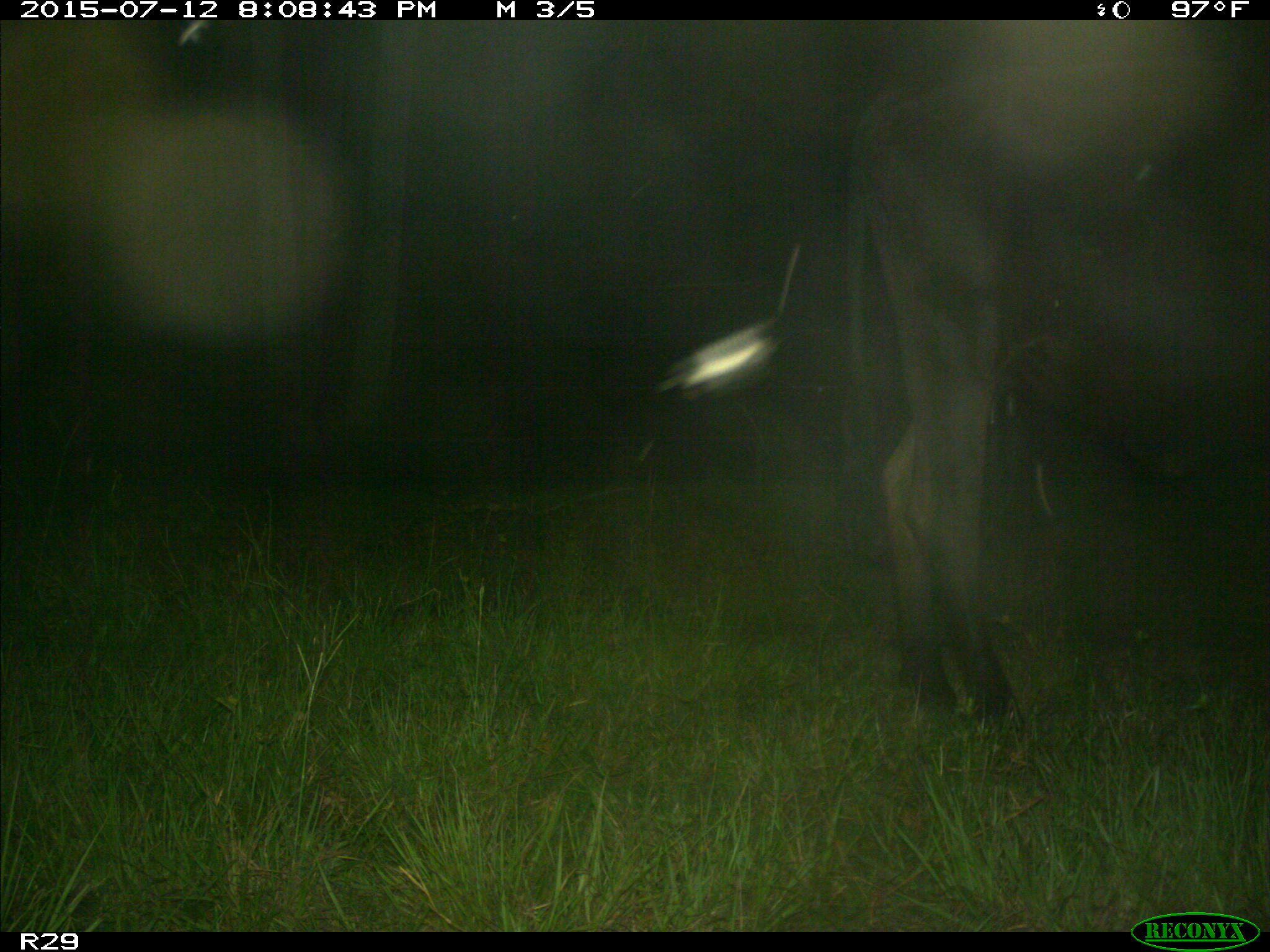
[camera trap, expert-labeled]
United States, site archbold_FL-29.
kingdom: Animalia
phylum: Chordata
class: Mammalia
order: Artiodactyla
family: Bovidae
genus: Bos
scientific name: Bos taurus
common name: domestic cow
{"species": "Bos taurus (domestic cow)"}